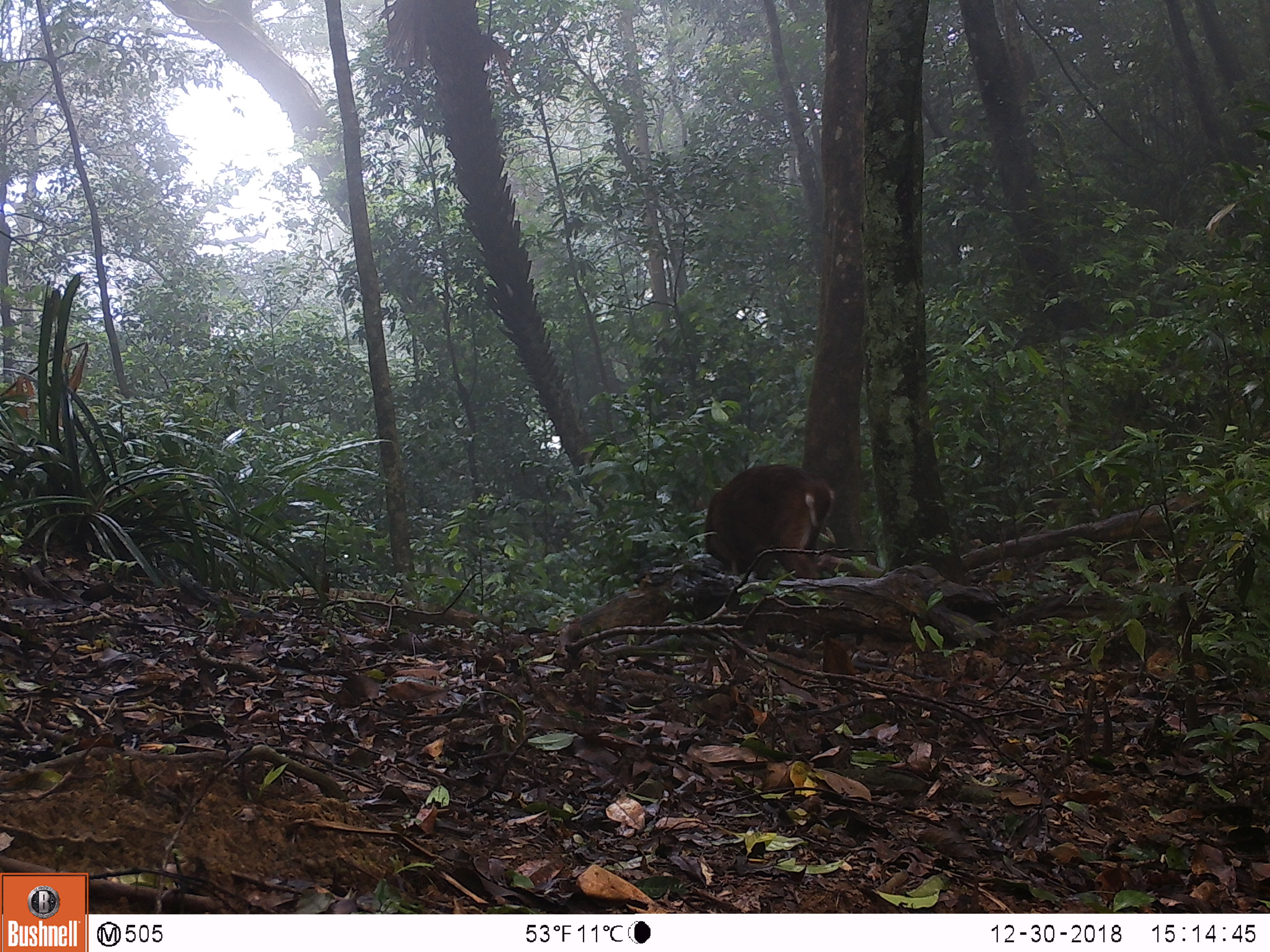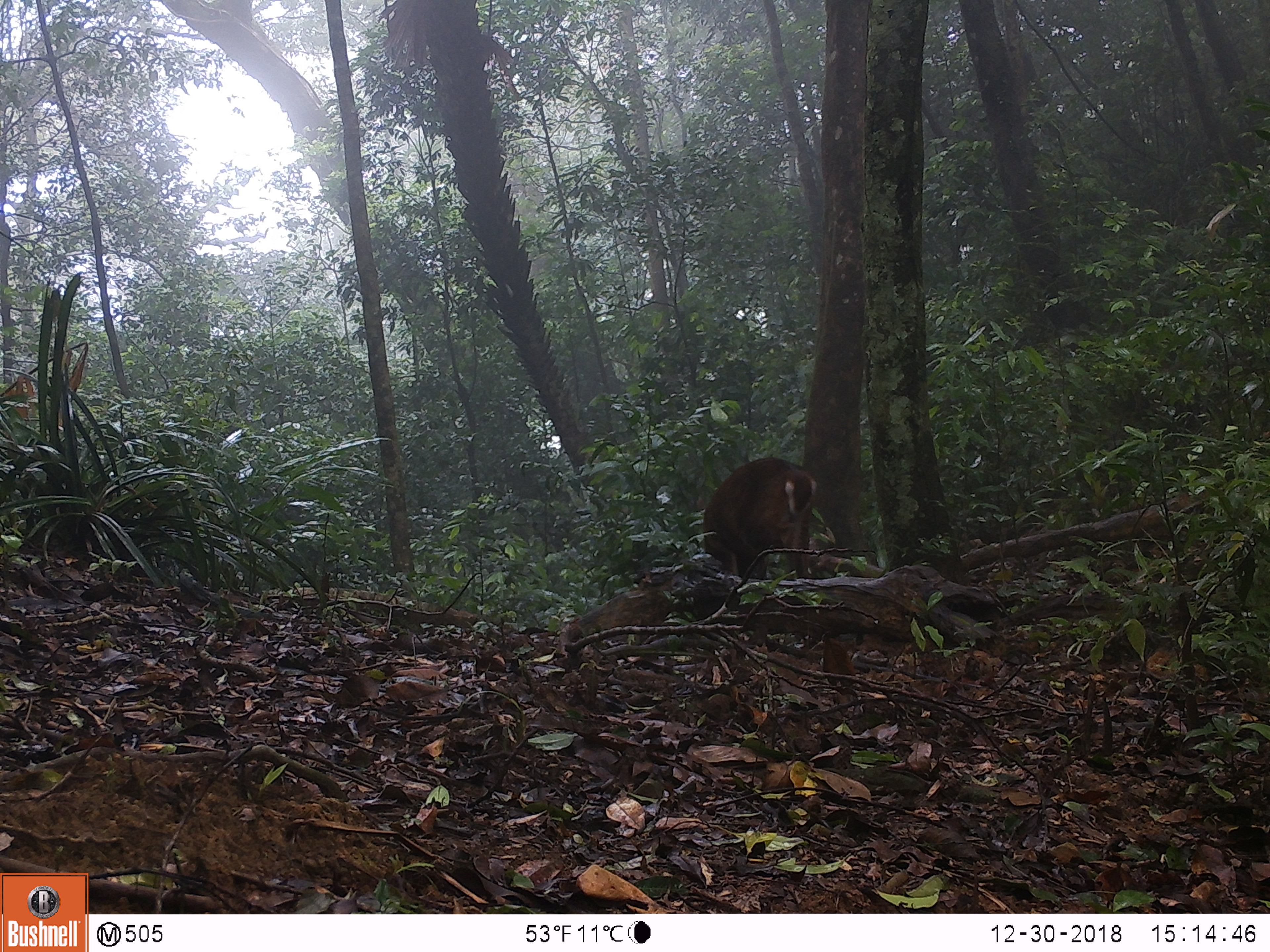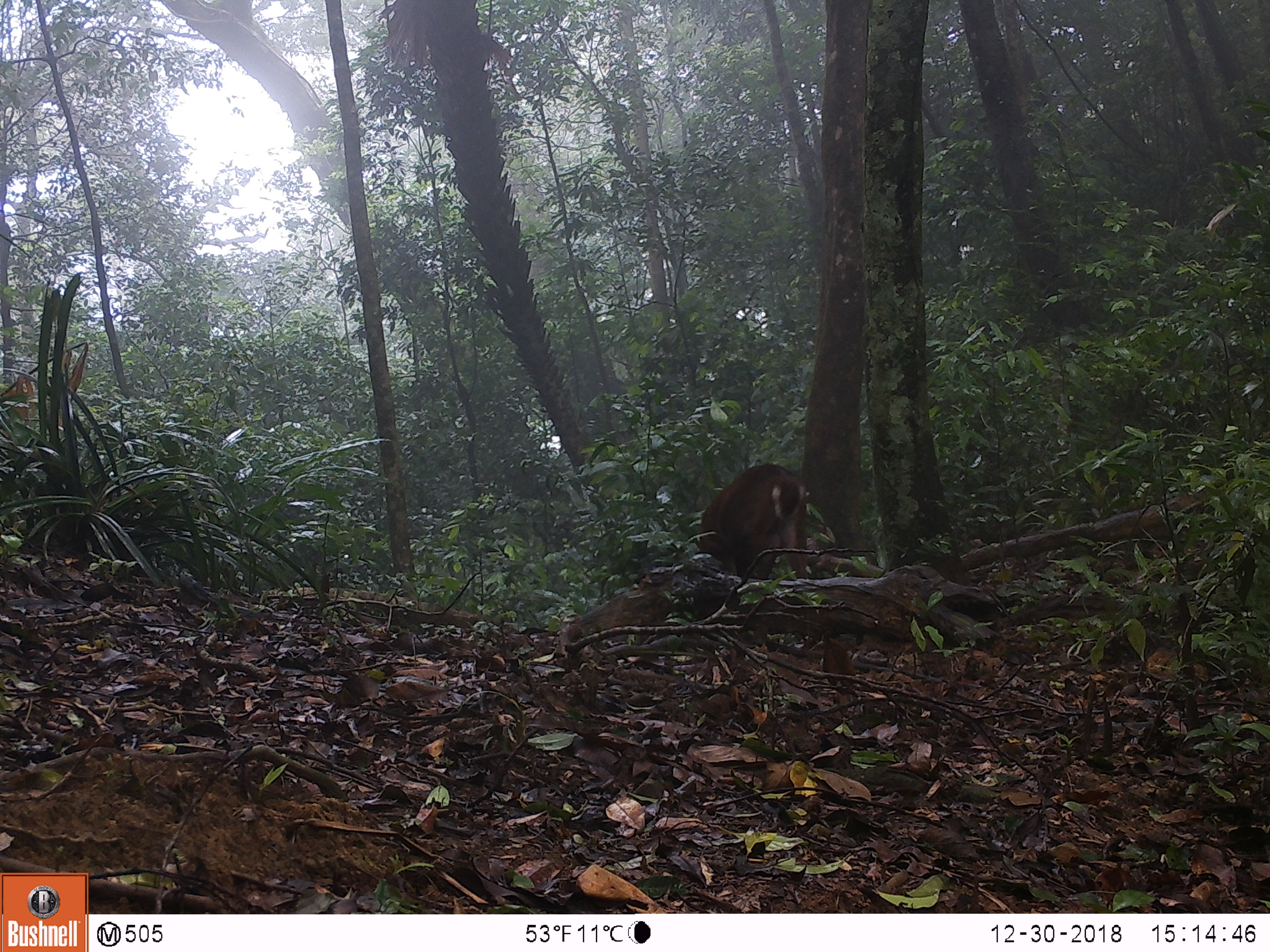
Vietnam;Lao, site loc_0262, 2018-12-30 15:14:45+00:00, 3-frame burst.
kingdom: Animalia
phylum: Chordata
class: Mammalia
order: Artiodactyla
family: Cervidae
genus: Muntiacus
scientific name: Muntiacus vuquangensis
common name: large-antlered muntjac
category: large antlered muntjac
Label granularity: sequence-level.